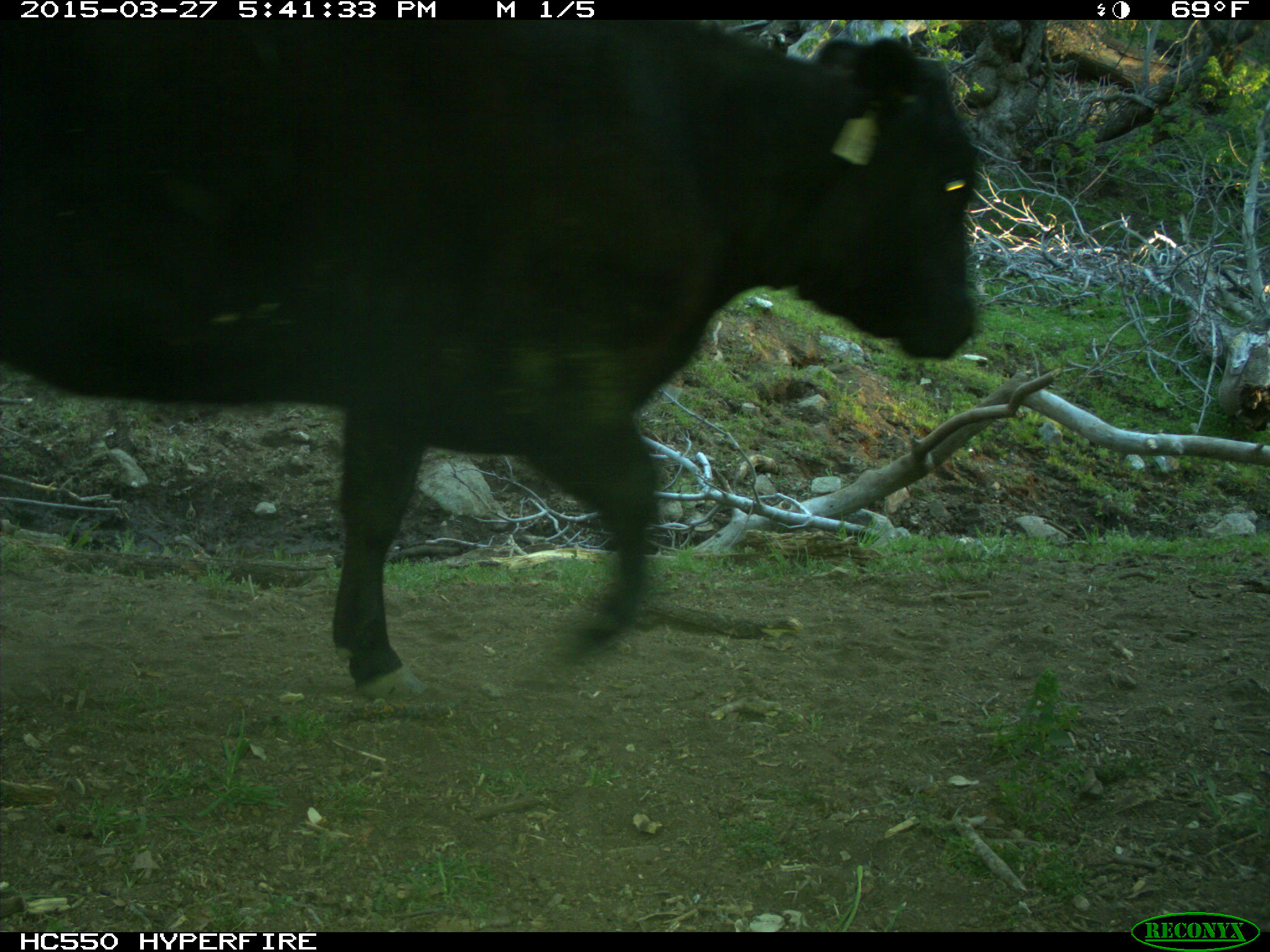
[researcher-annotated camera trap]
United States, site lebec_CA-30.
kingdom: Animalia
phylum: Chordata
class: Mammalia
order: Artiodactyla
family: Bovidae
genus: Bos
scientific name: Bos taurus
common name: domestic cow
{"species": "Bos taurus (domestic cow)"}